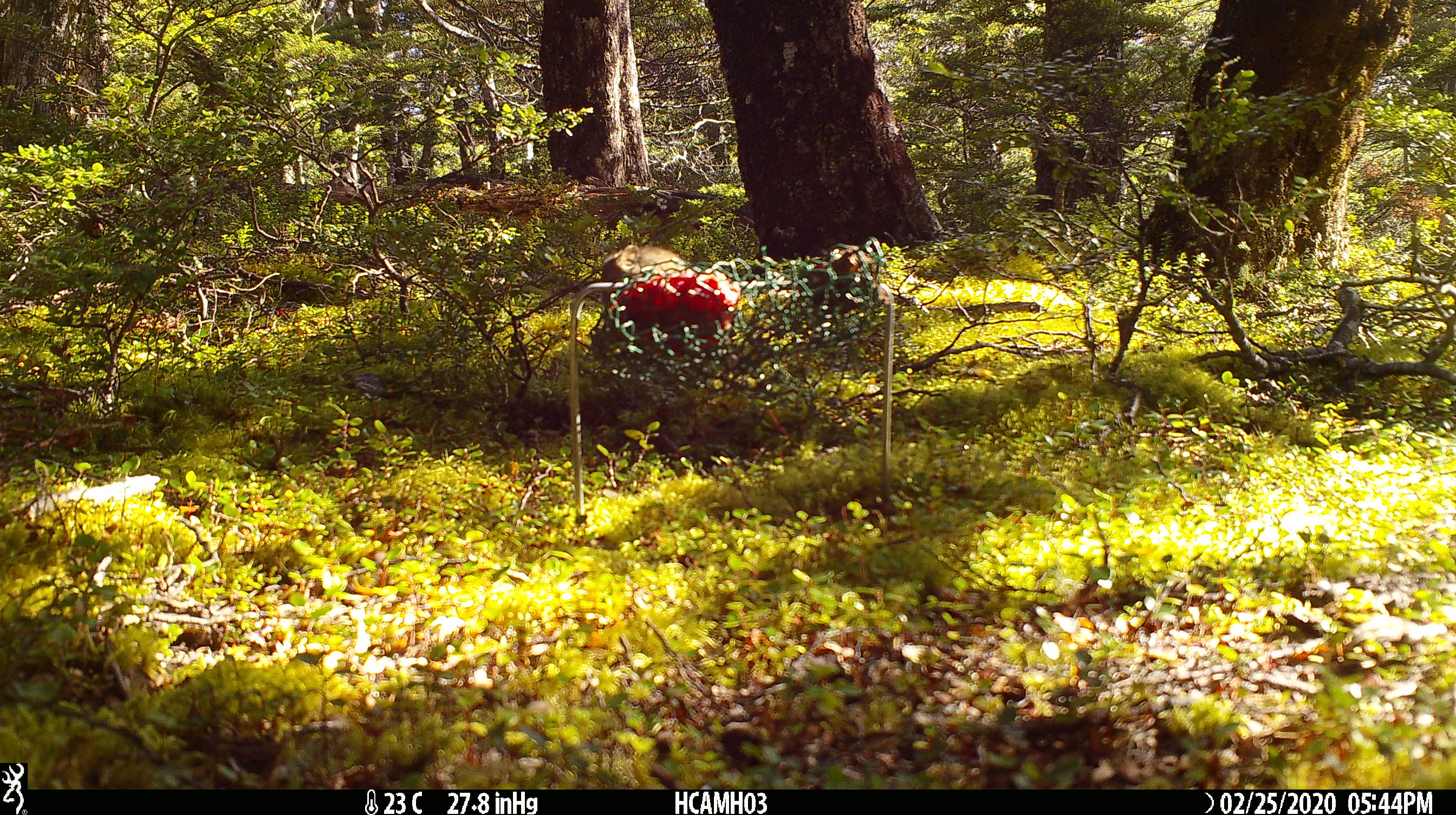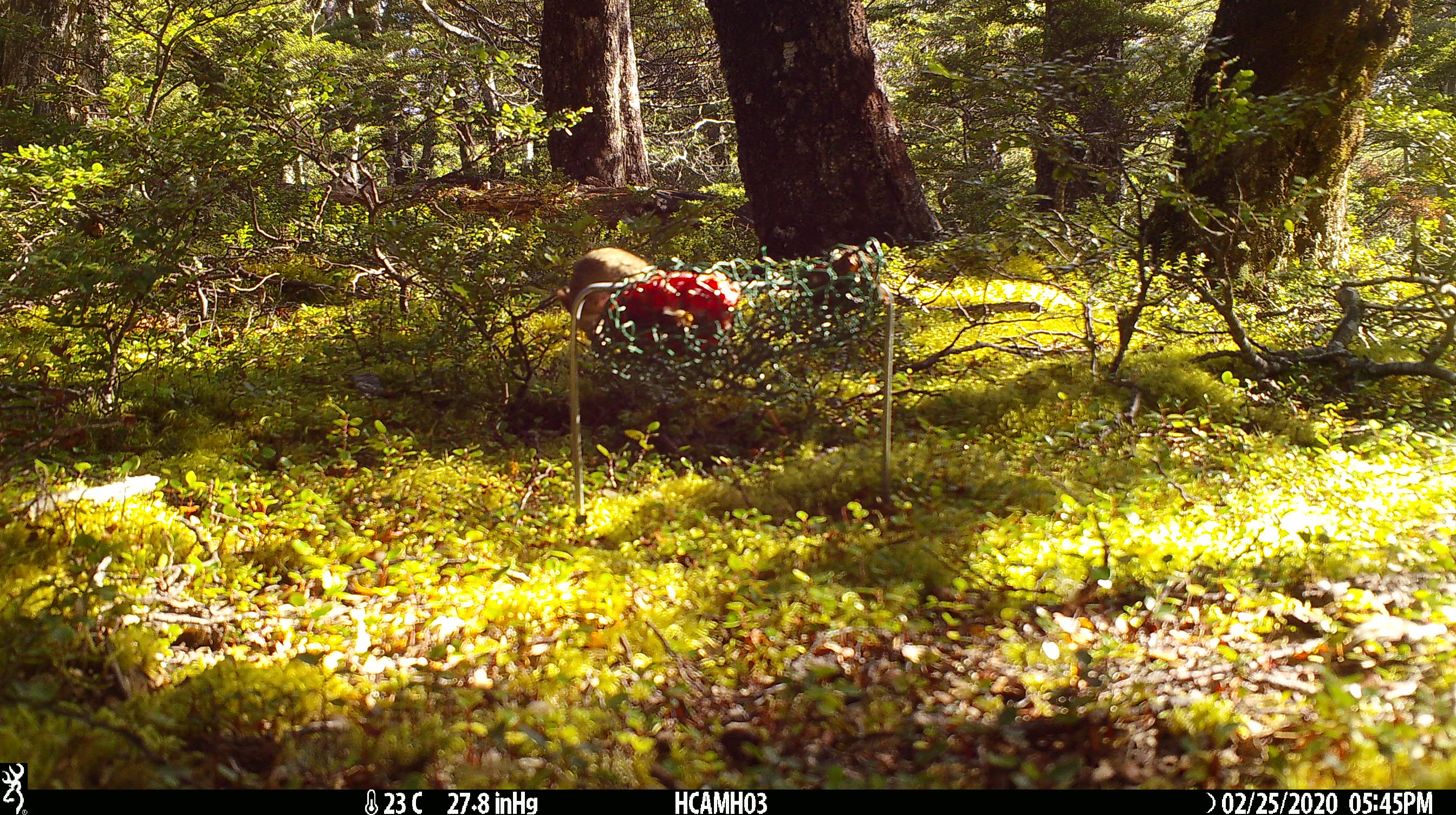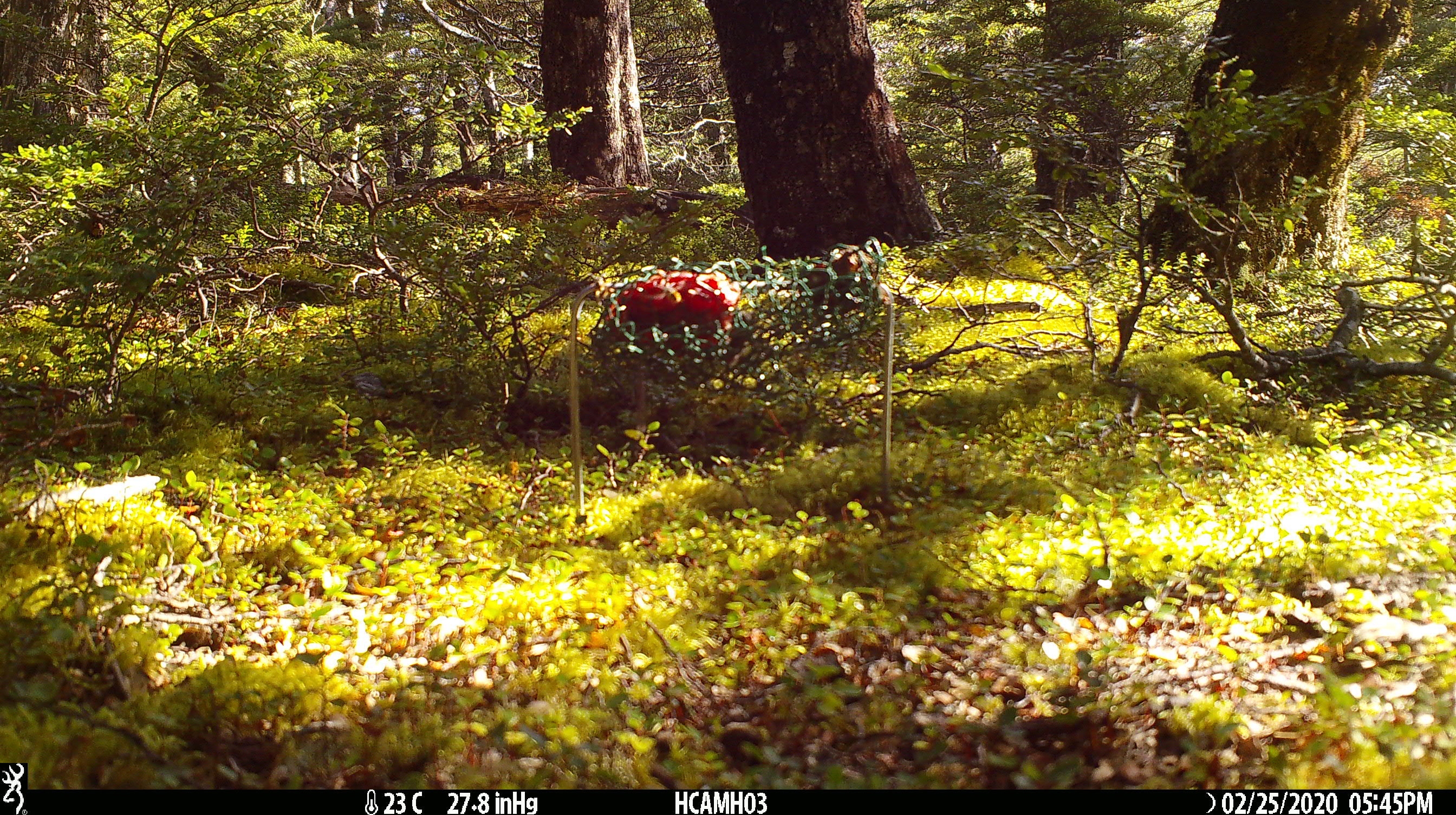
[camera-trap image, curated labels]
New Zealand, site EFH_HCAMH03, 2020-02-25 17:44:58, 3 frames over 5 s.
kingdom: Animalia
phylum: Chordata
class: Mammalia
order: Rodentia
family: Muridae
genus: Mus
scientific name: Mus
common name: mouse